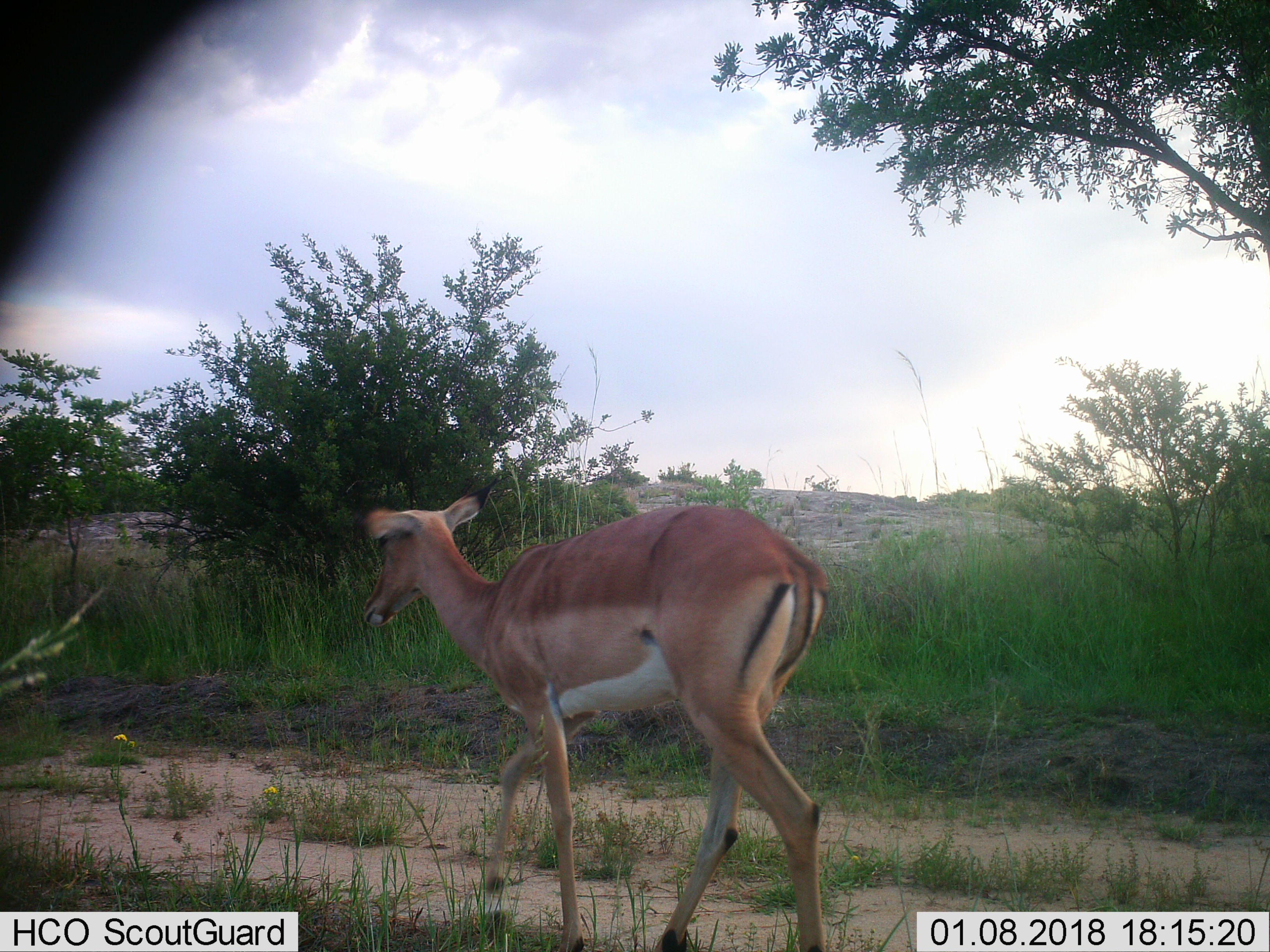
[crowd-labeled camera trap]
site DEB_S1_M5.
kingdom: Animalia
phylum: Chordata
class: Mammalia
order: Artiodactyla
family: Bovidae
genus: Aepyceros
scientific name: Aepyceros melampus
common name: impala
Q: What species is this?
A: Impala (Aepyceros melampus).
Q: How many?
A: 1.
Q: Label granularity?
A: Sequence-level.